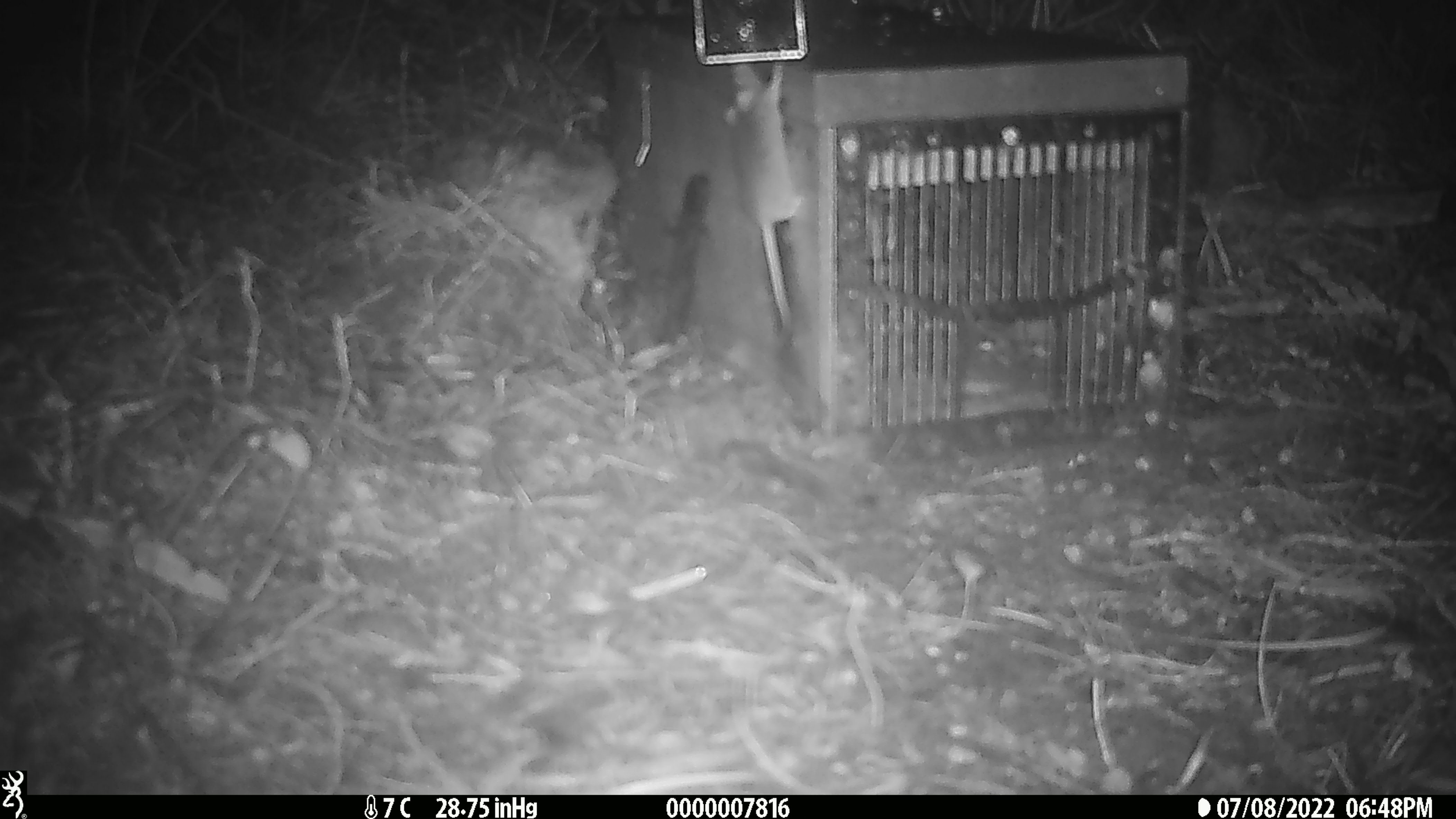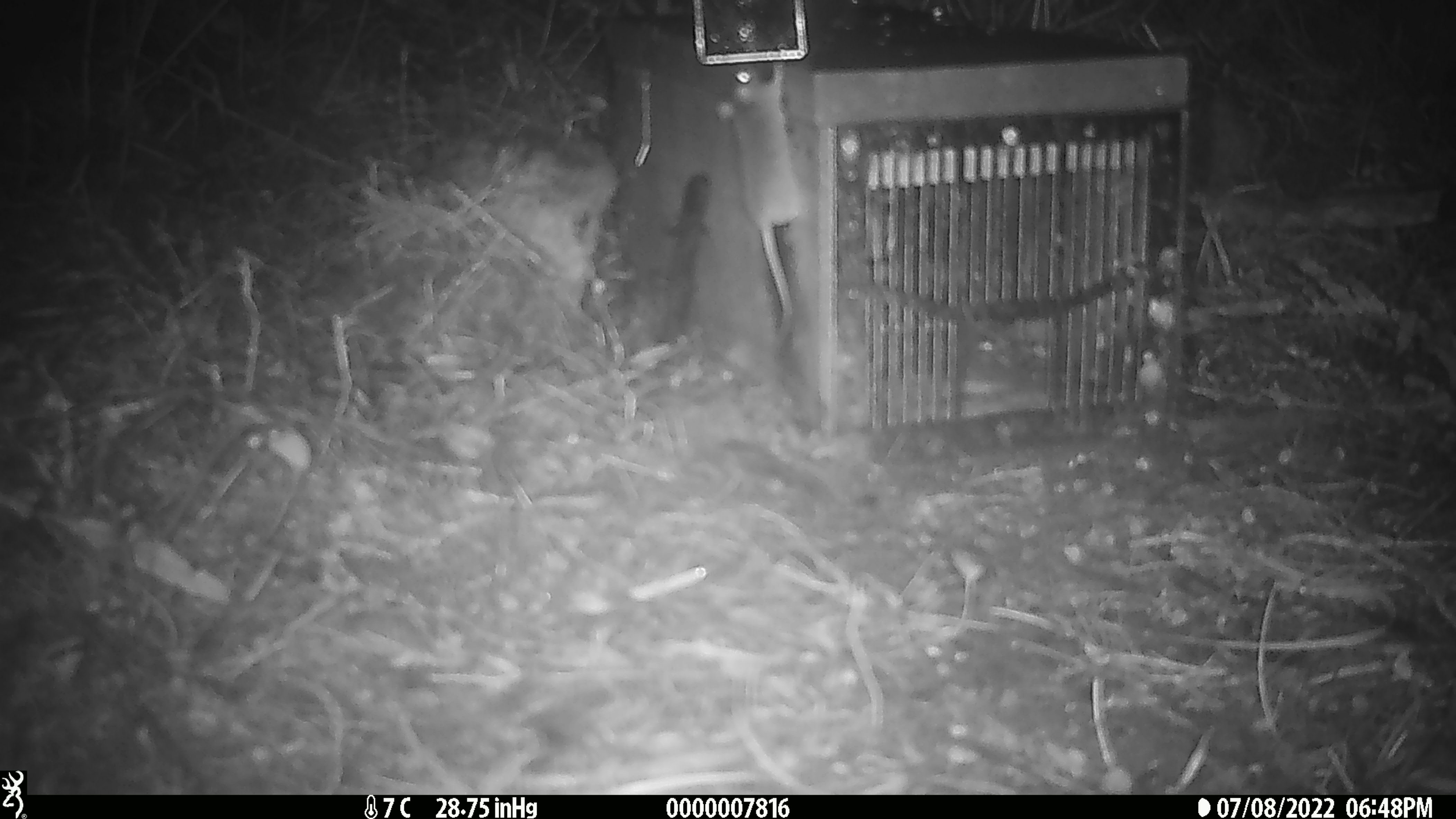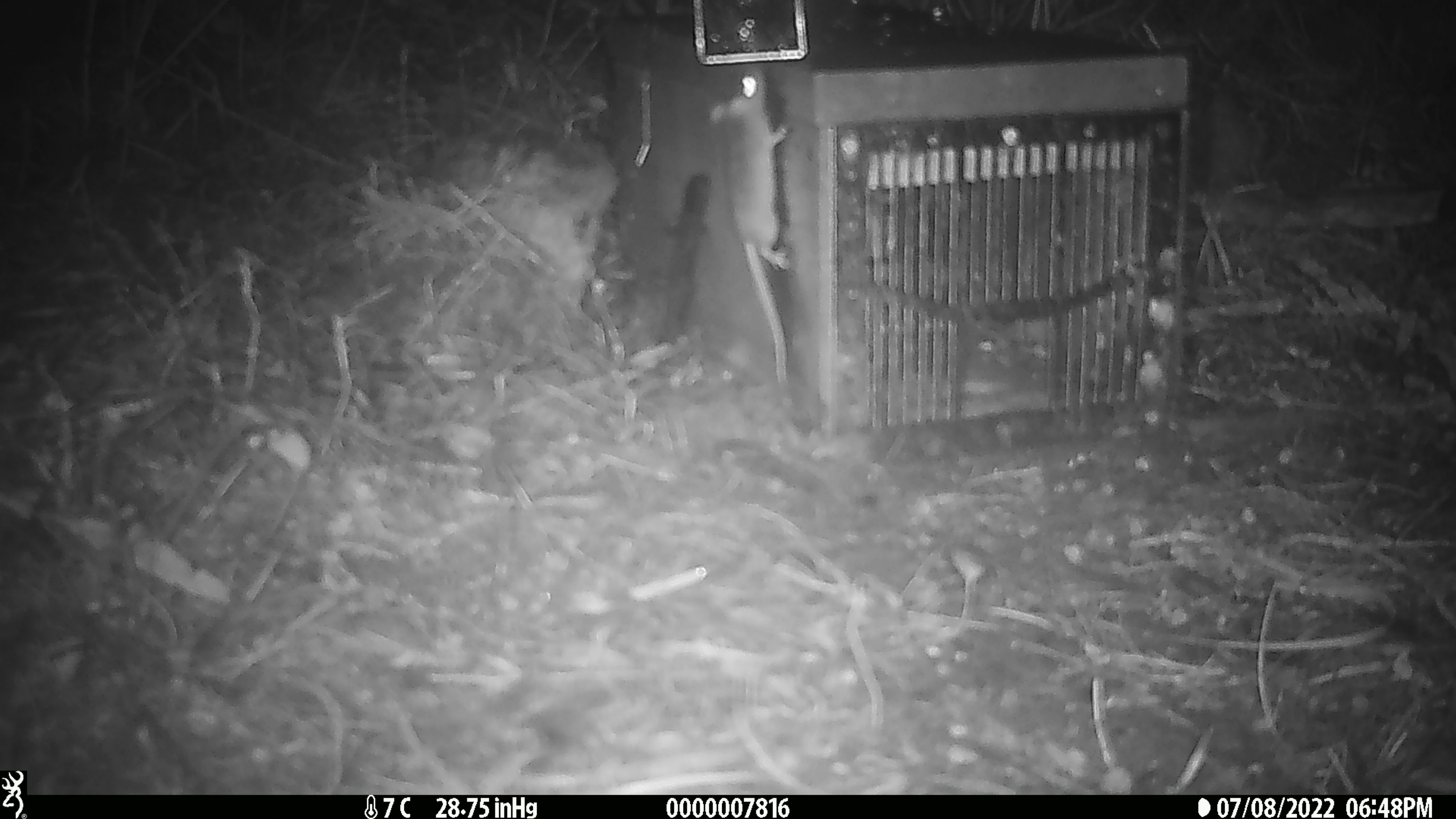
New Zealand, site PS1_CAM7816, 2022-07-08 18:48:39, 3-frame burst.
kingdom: Animalia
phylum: Chordata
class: Mammalia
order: Rodentia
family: Muridae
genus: Mus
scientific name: Mus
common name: mouse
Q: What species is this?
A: Mouse (Mus).